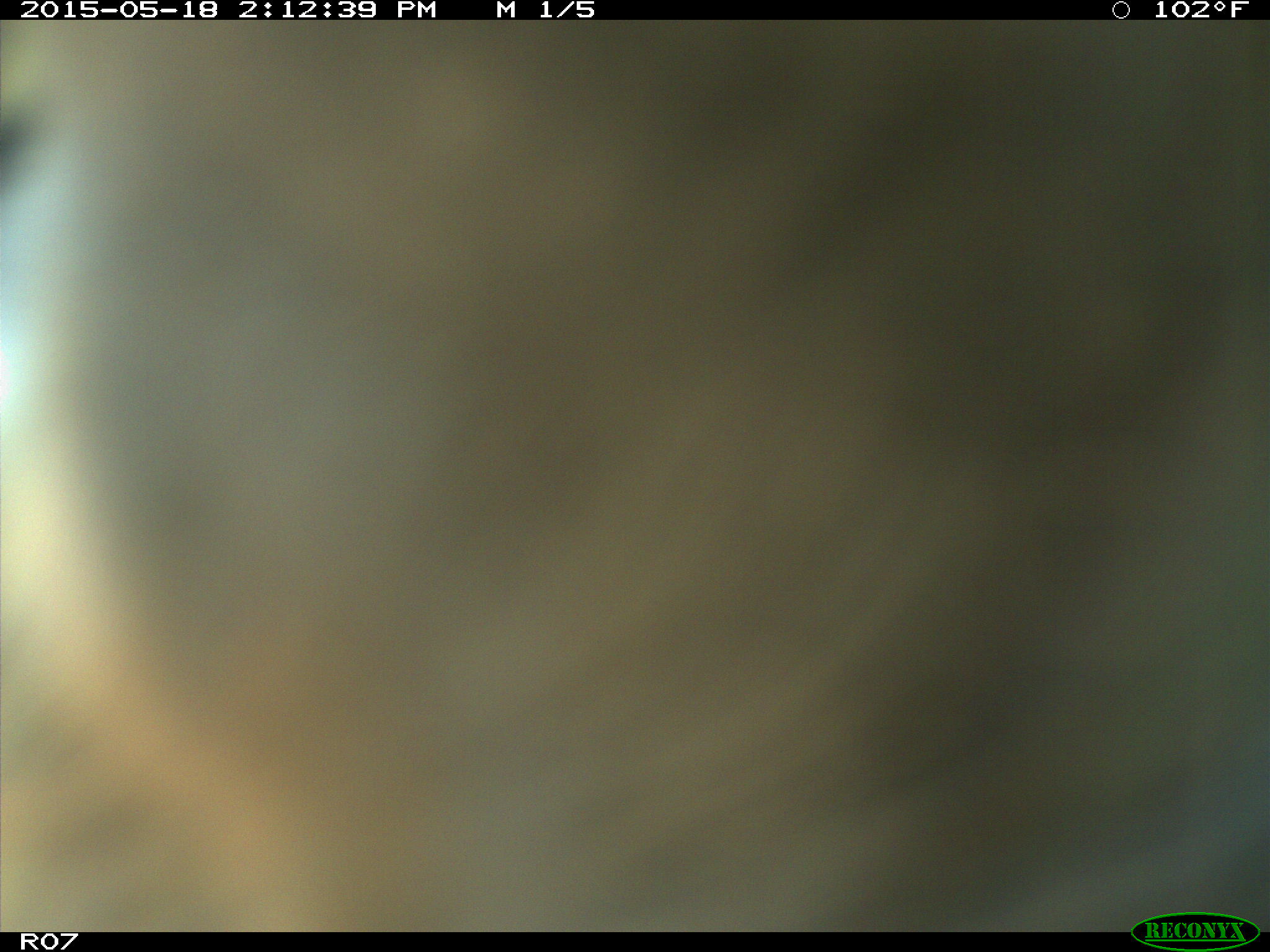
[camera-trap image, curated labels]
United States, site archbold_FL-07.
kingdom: Animalia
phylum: Chordata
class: Mammalia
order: Artiodactyla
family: Bovidae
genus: Bos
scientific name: Bos taurus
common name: domestic cow